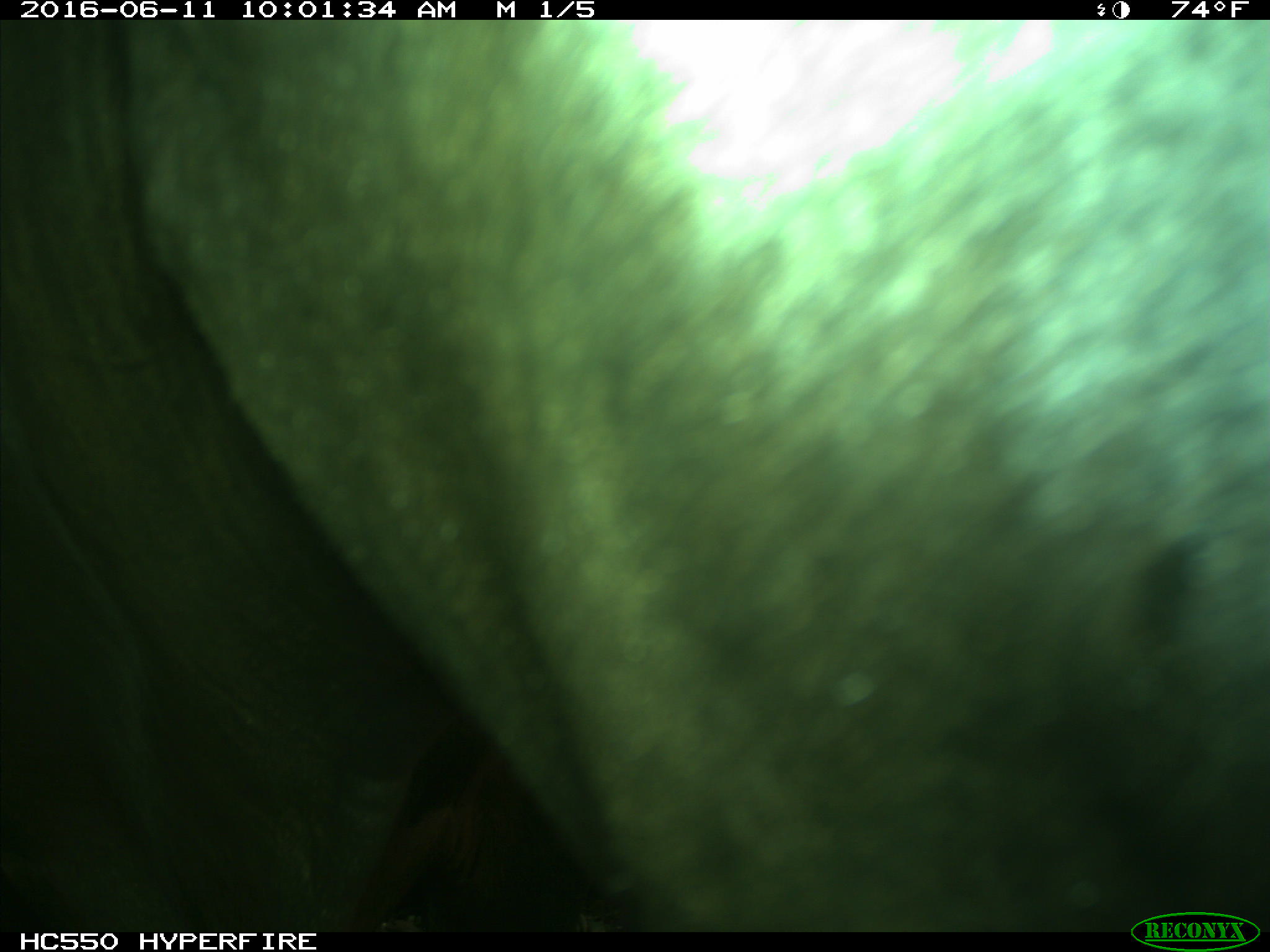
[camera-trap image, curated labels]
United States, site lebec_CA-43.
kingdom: Animalia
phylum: Chordata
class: Mammalia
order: Artiodactyla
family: Bovidae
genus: Bos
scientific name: Bos taurus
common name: domestic cow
Bos taurus (domestic cow).